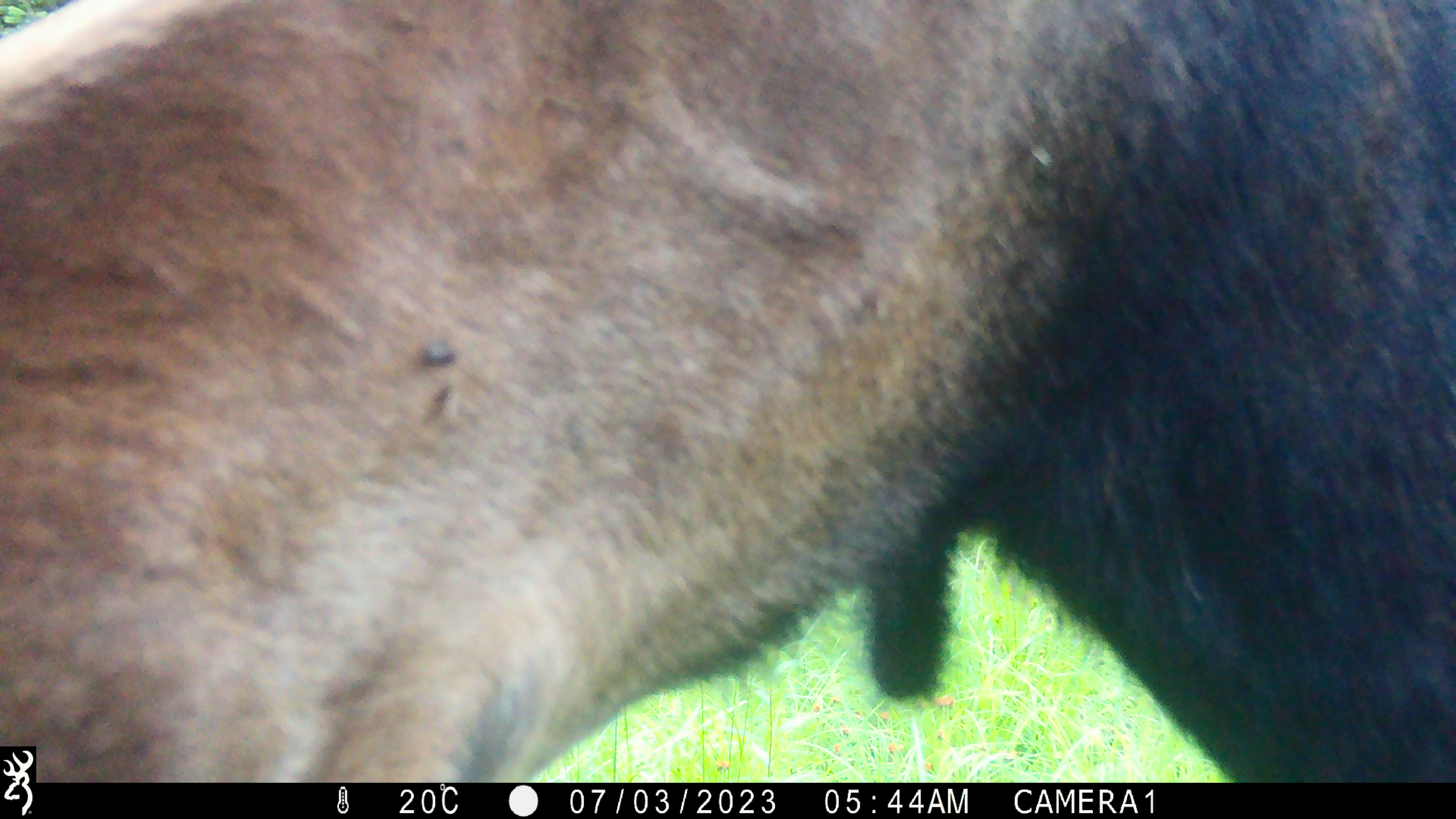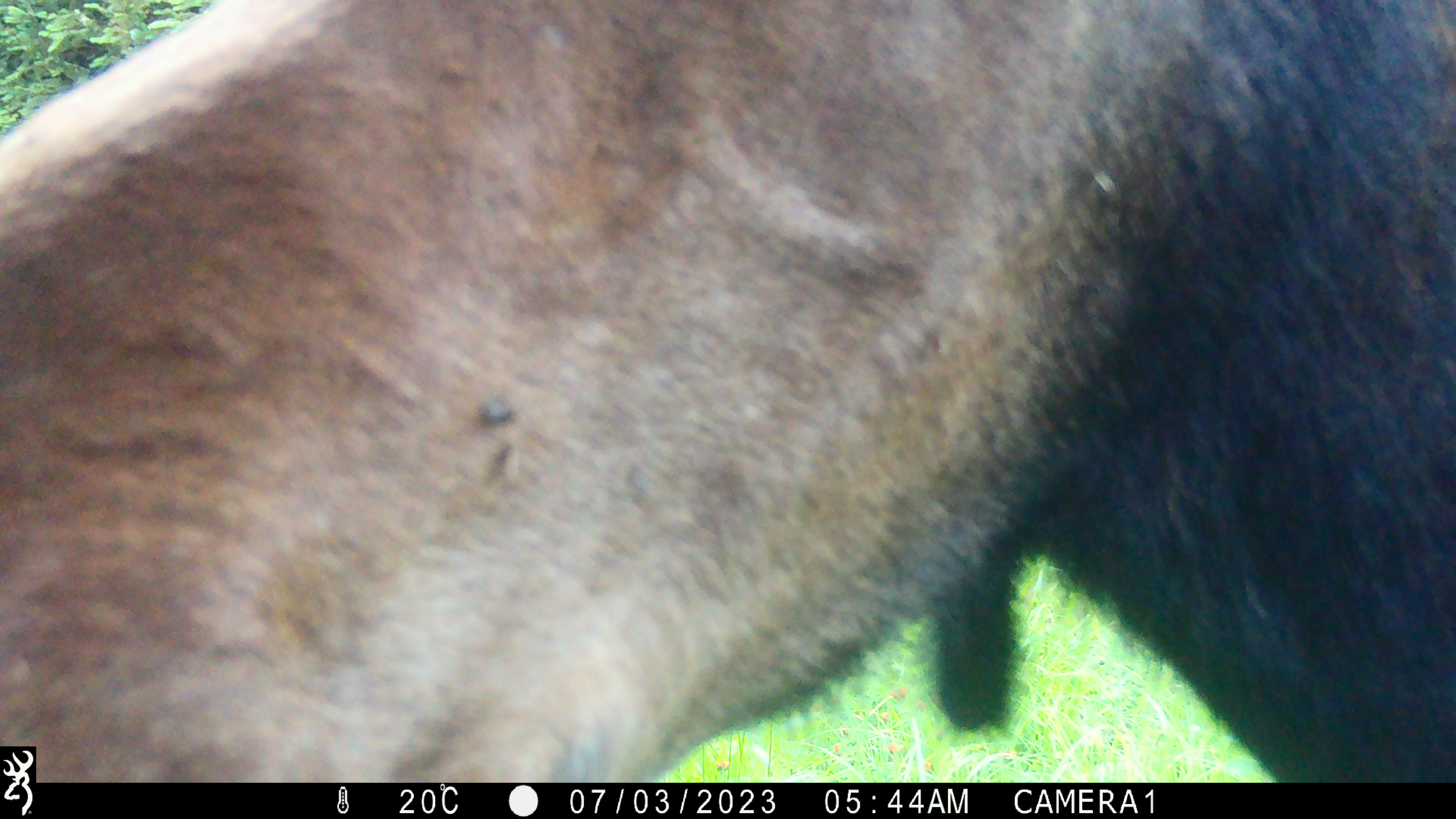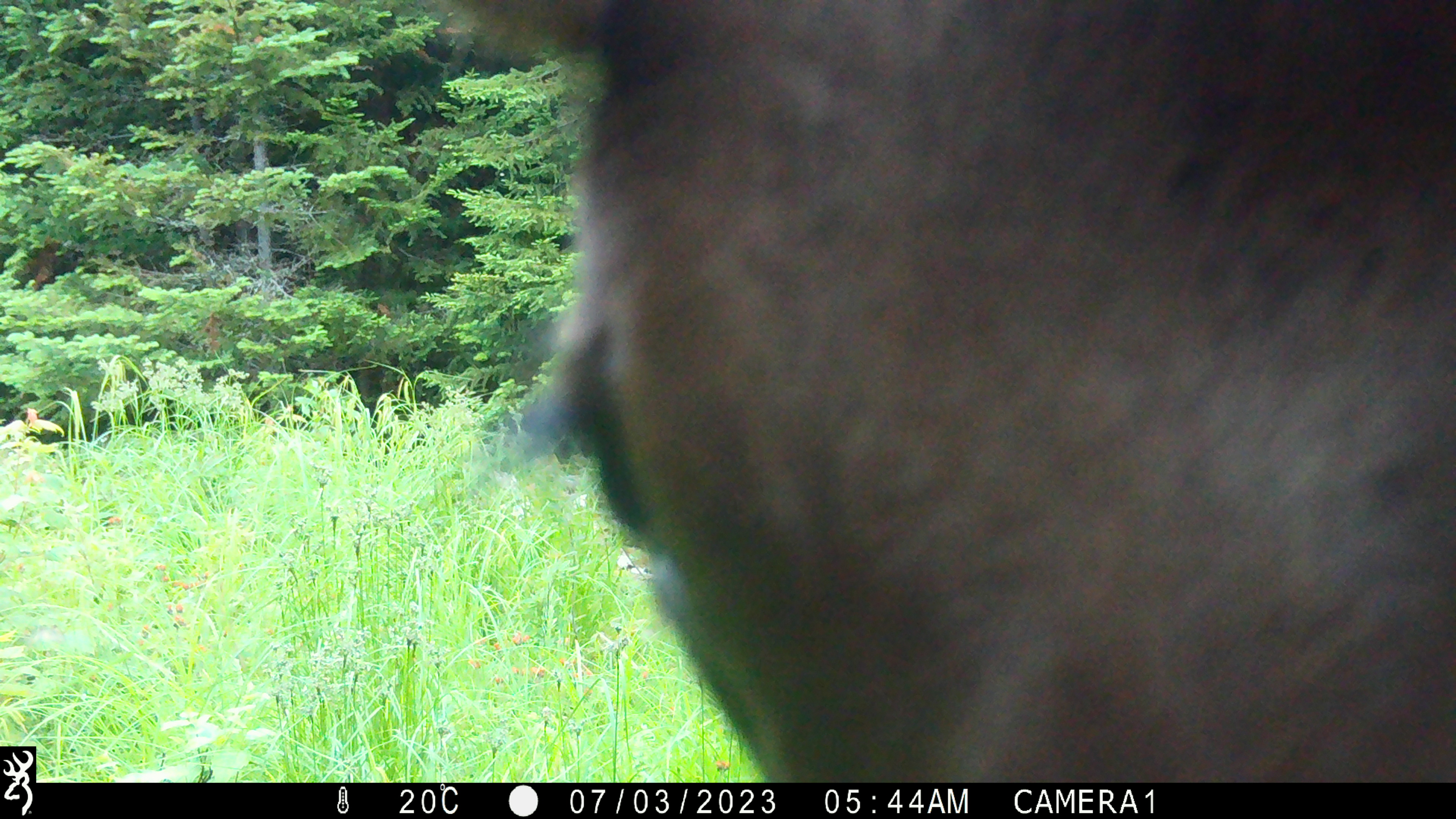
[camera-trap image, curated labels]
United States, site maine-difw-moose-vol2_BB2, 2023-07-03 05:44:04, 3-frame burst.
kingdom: Animalia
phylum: Chordata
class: Mammalia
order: Artiodactyla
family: Cervidae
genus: Alces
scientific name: Alces alces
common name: moose